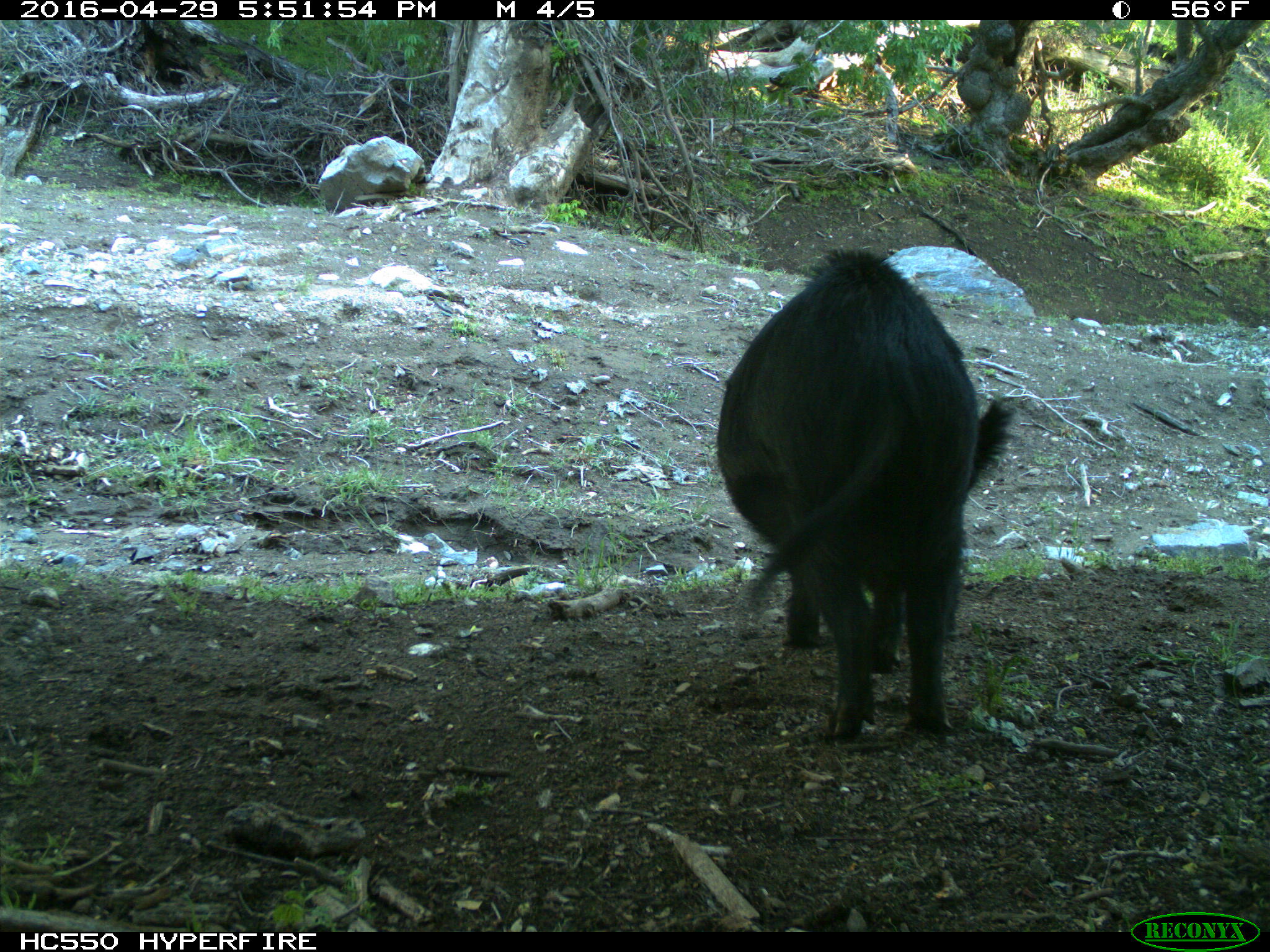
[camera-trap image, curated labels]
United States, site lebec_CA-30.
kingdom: Animalia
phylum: Chordata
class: Mammalia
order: Artiodactyla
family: Suidae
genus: Sus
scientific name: Sus scrofa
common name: wild boar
Sus scrofa (wild boar).